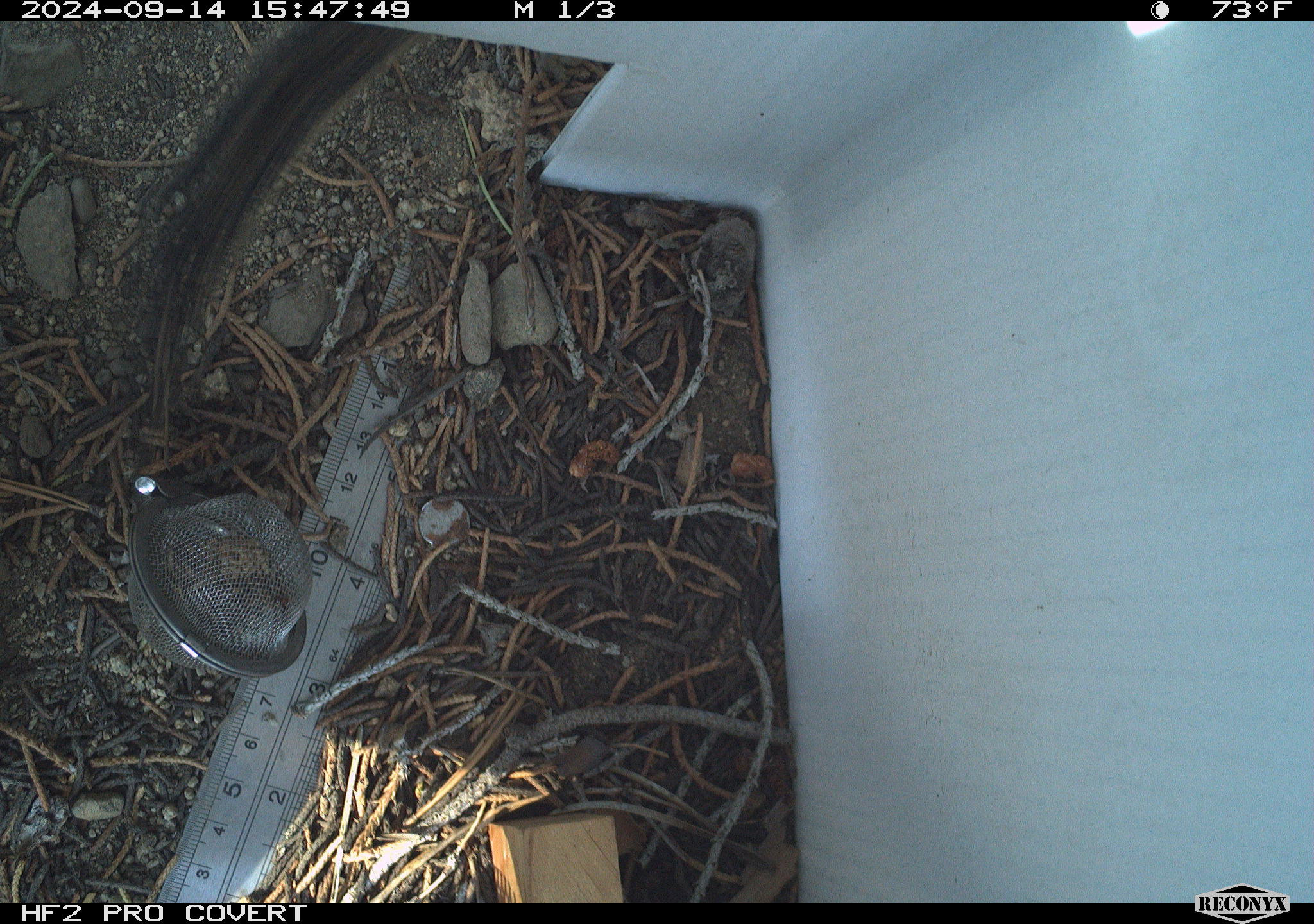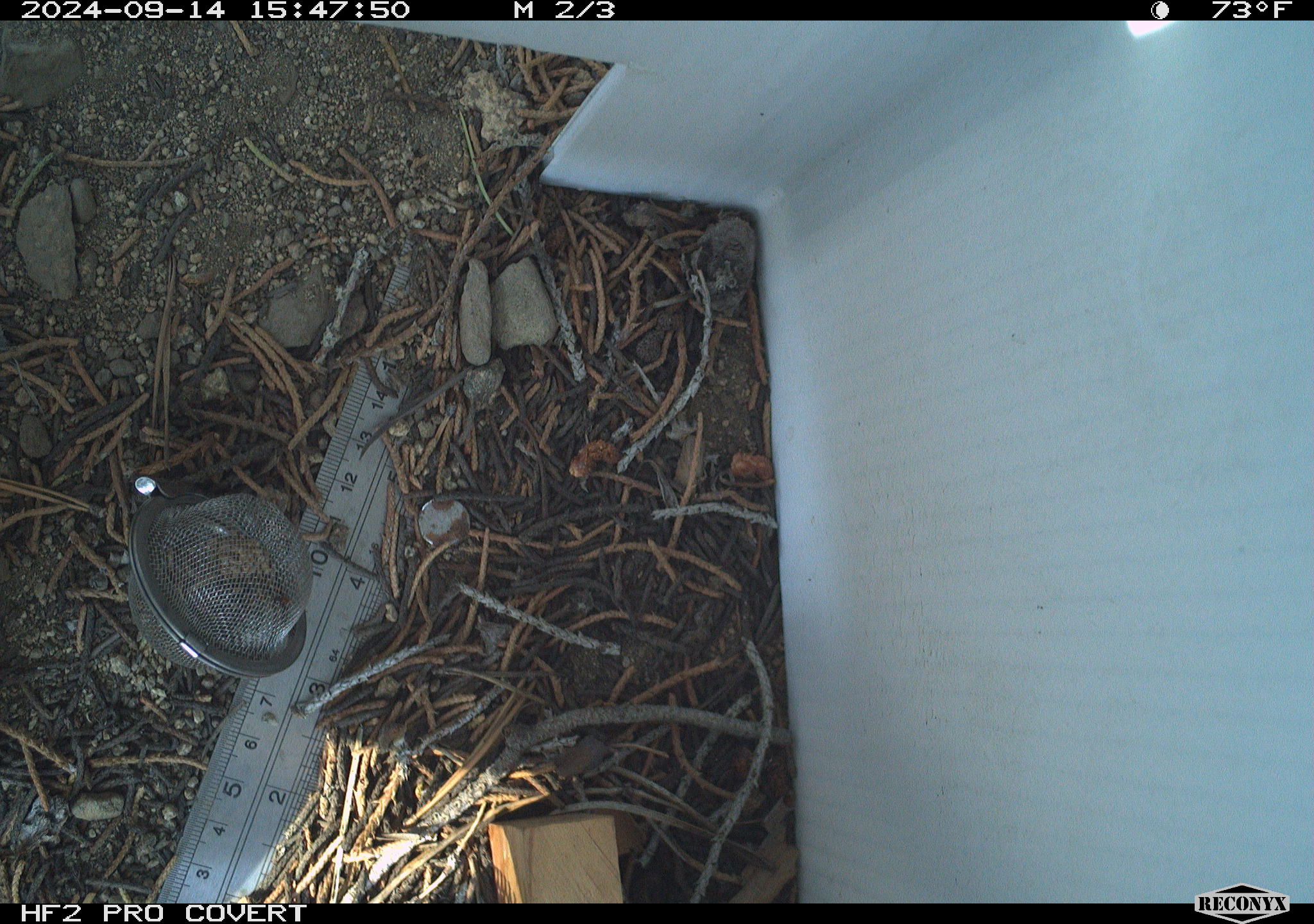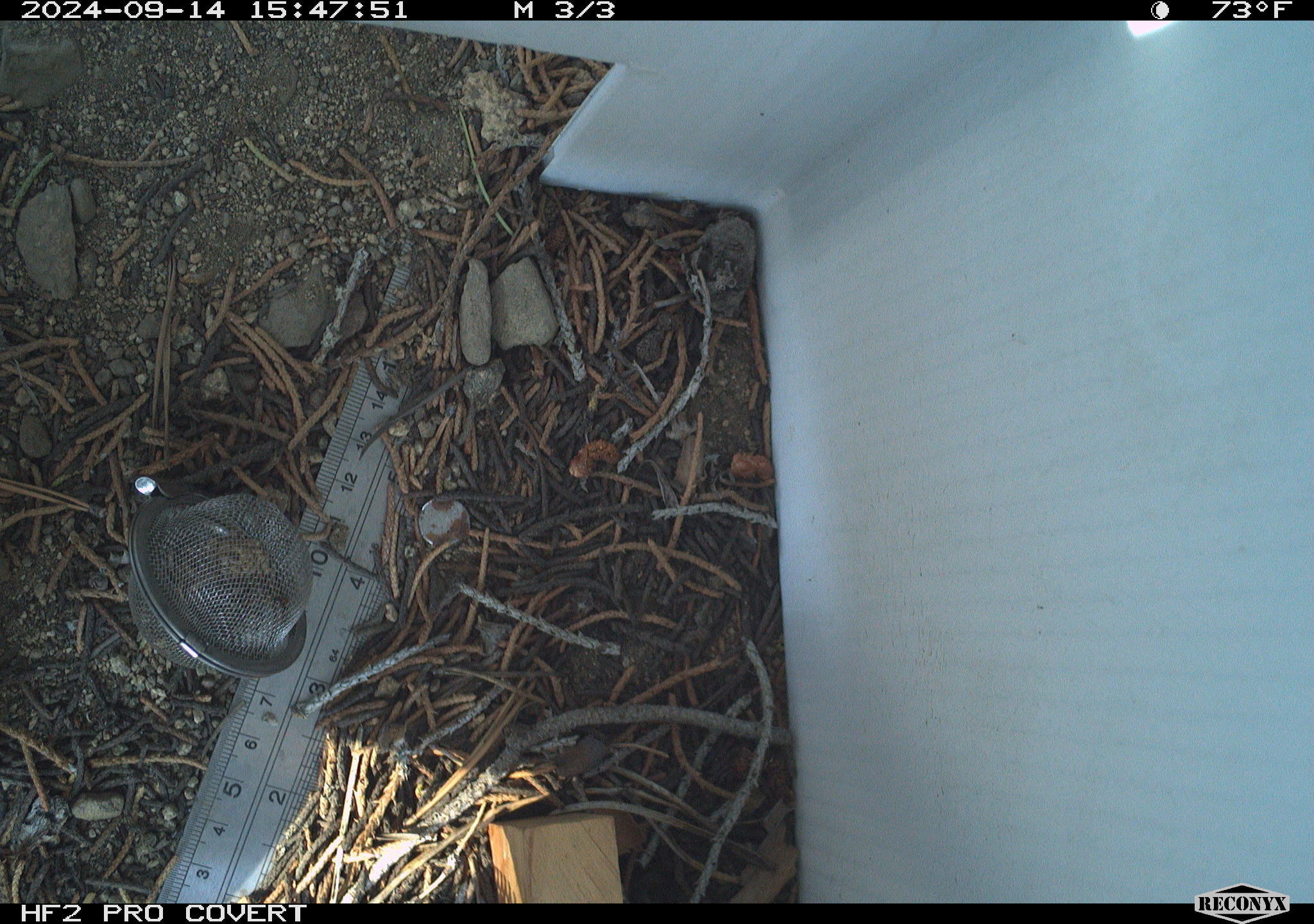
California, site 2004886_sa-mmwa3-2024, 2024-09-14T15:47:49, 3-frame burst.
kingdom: Animalia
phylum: Chordata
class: Mammalia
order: Rodentia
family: Sciuridae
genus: Neotamias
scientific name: Neotamias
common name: western chipmunks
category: neotamias species